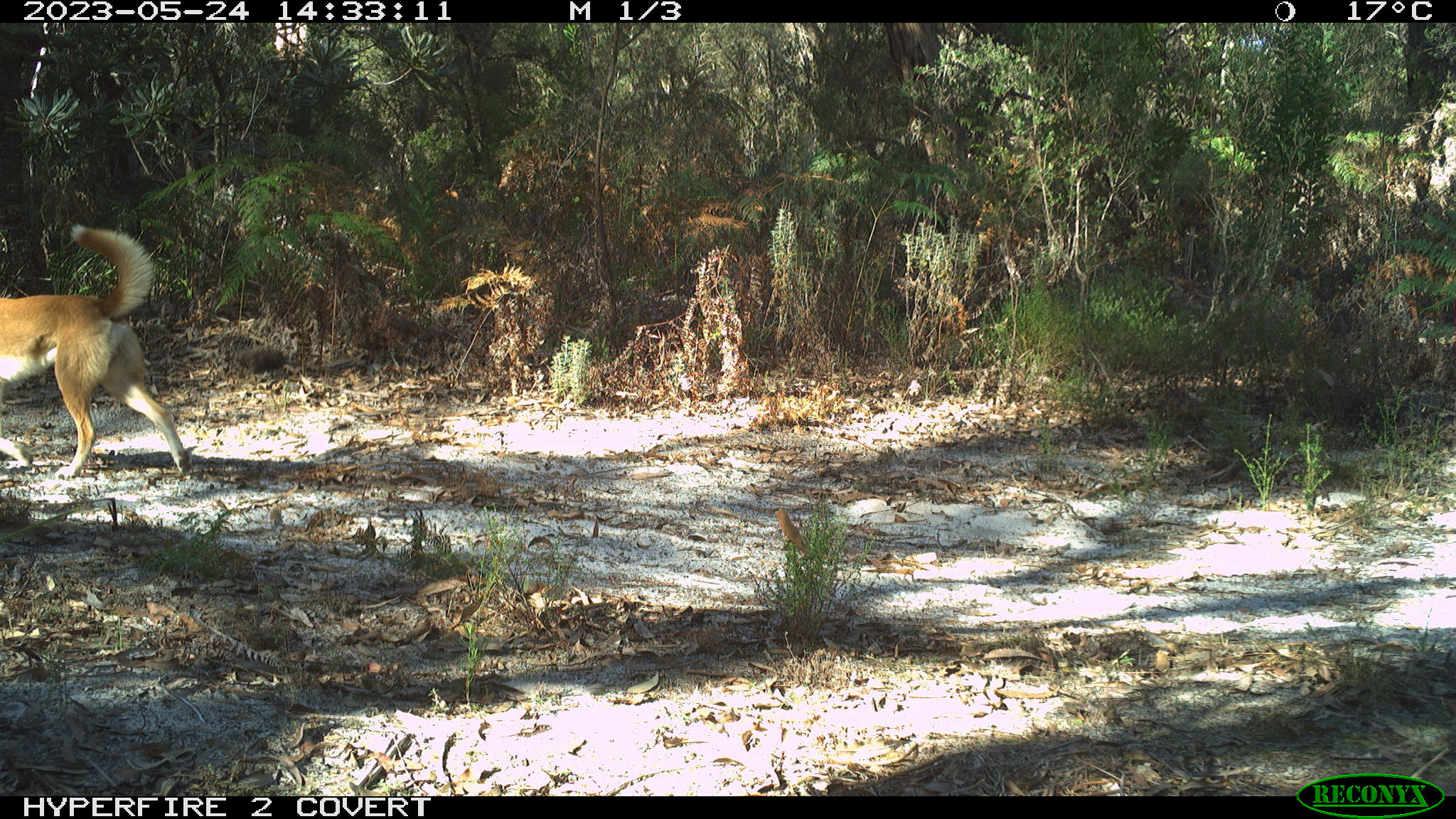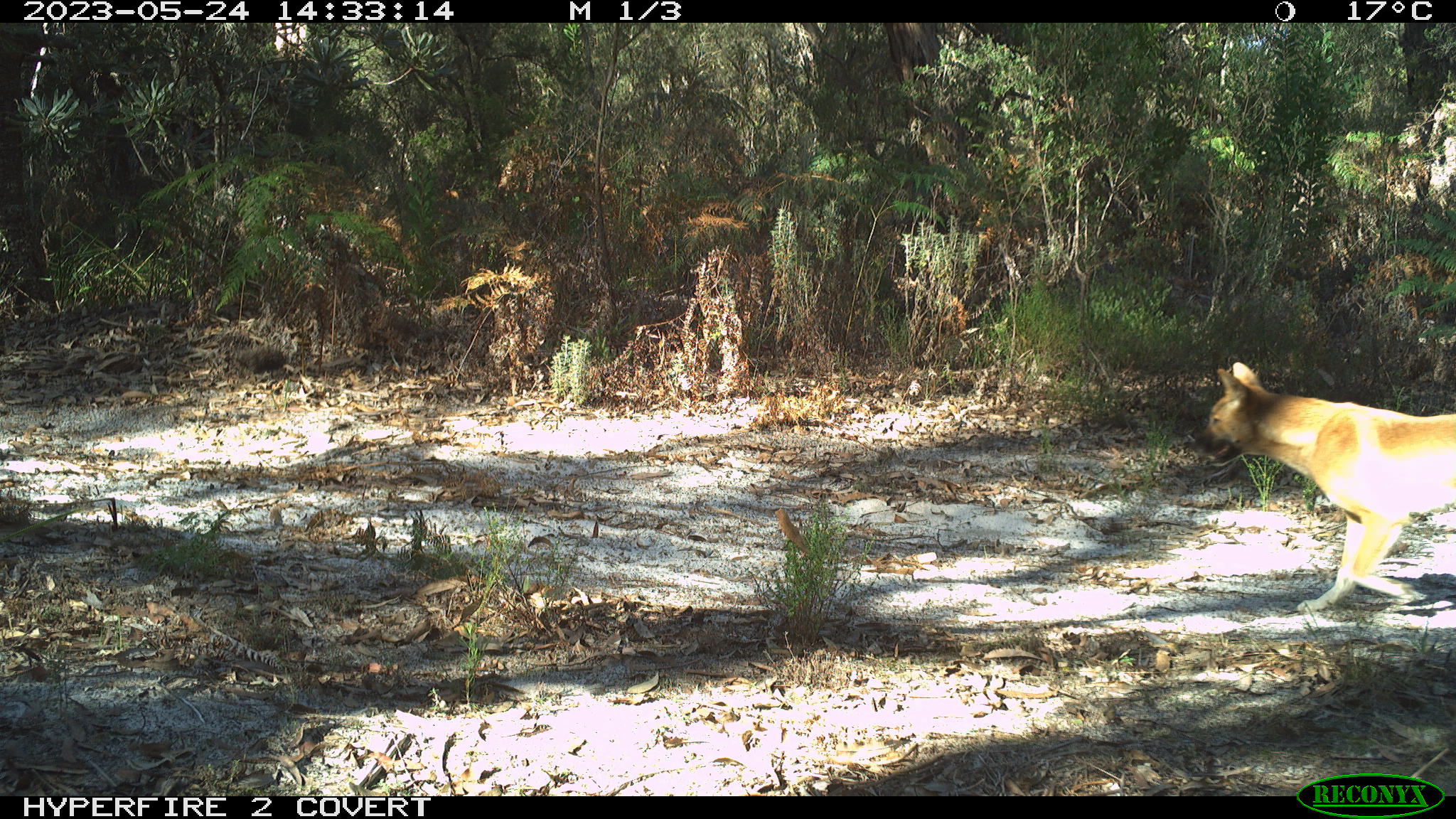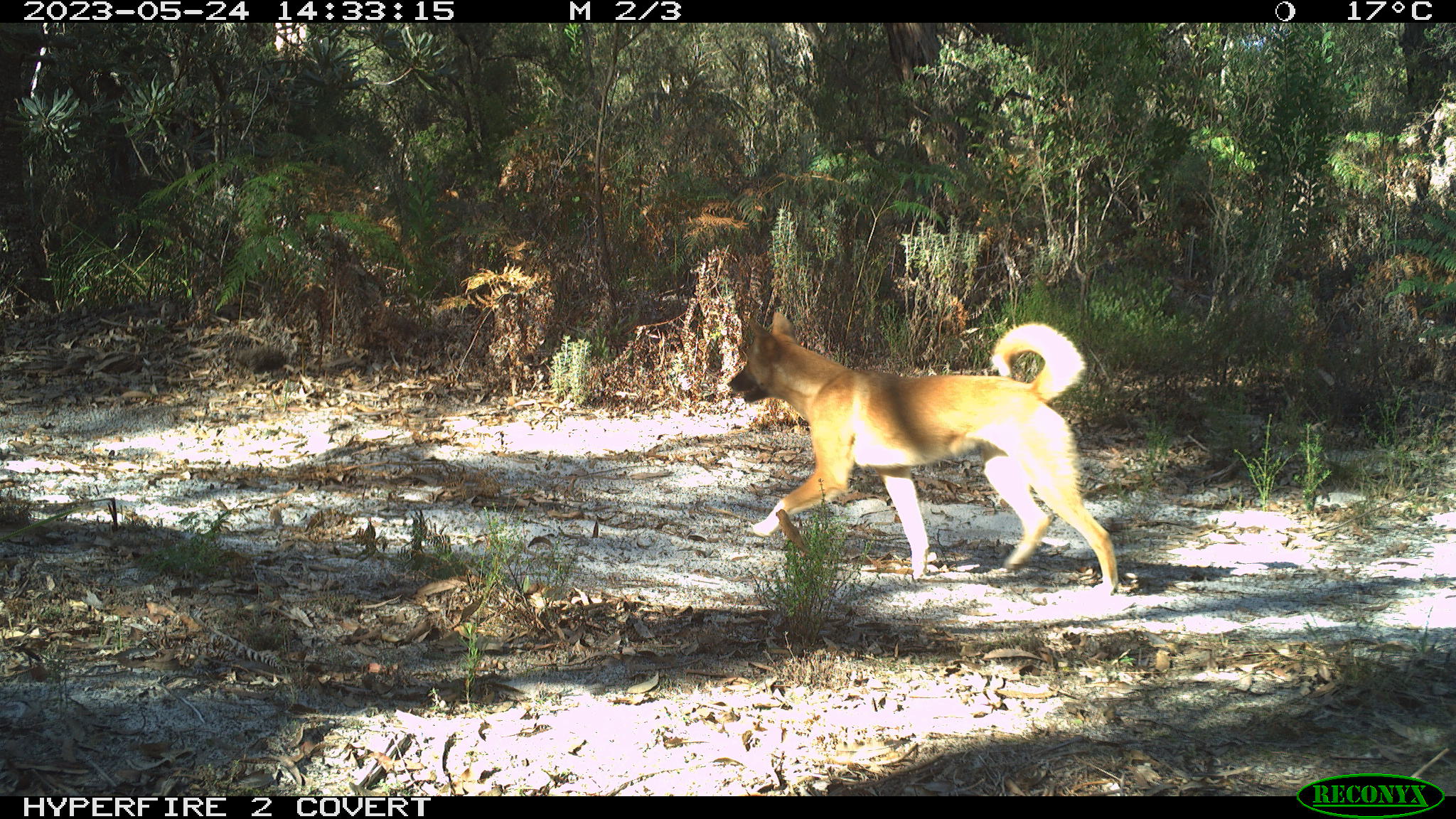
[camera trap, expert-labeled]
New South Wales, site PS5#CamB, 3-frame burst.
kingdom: Animalia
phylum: Chordata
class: Mammalia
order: Carnivora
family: Canidae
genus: Canis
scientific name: Canis familiaris dingo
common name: dingo